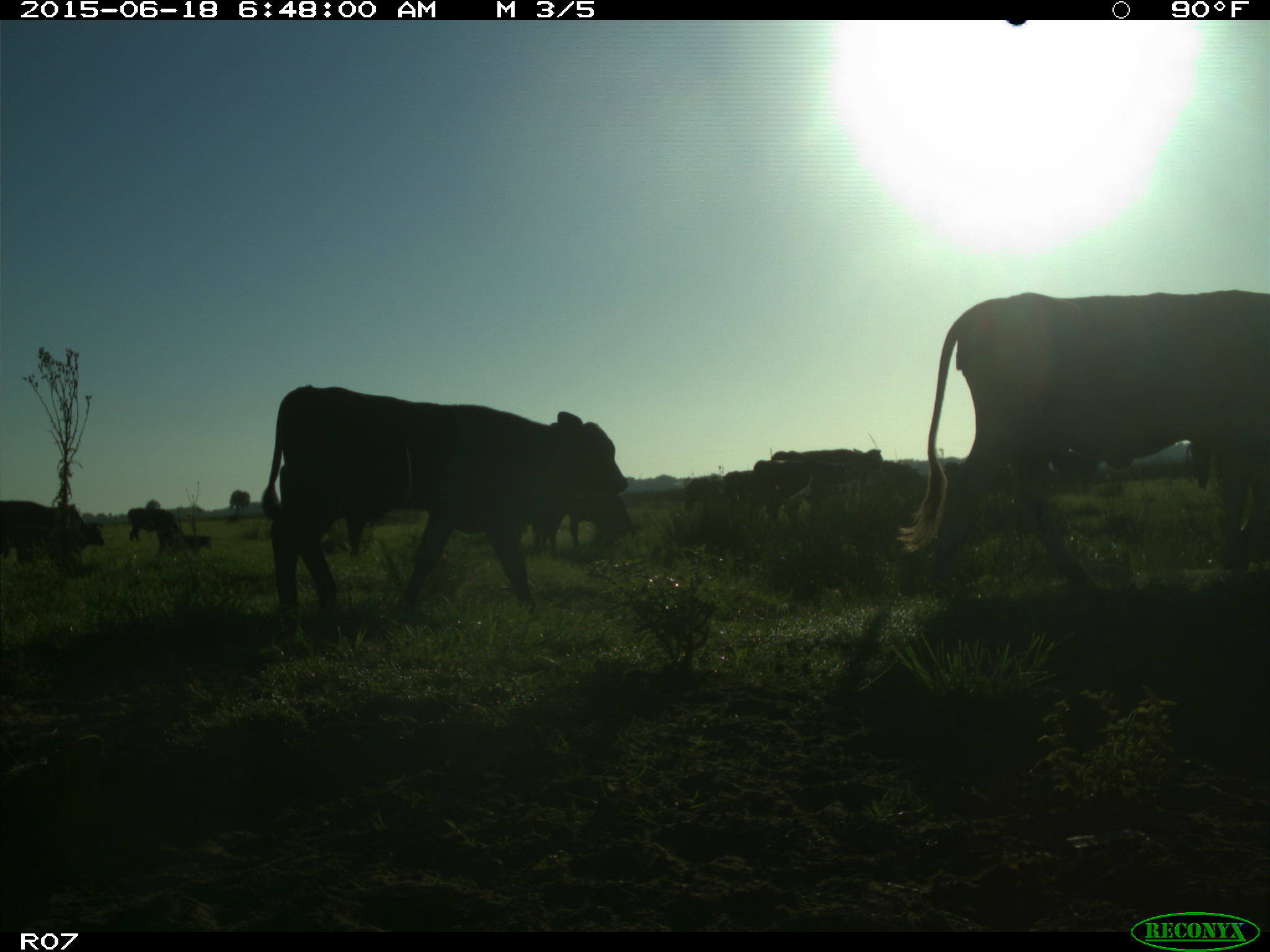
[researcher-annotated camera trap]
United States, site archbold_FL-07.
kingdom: Animalia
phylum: Chordata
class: Mammalia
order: Artiodactyla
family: Bovidae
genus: Bos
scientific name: Bos taurus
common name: domestic cow